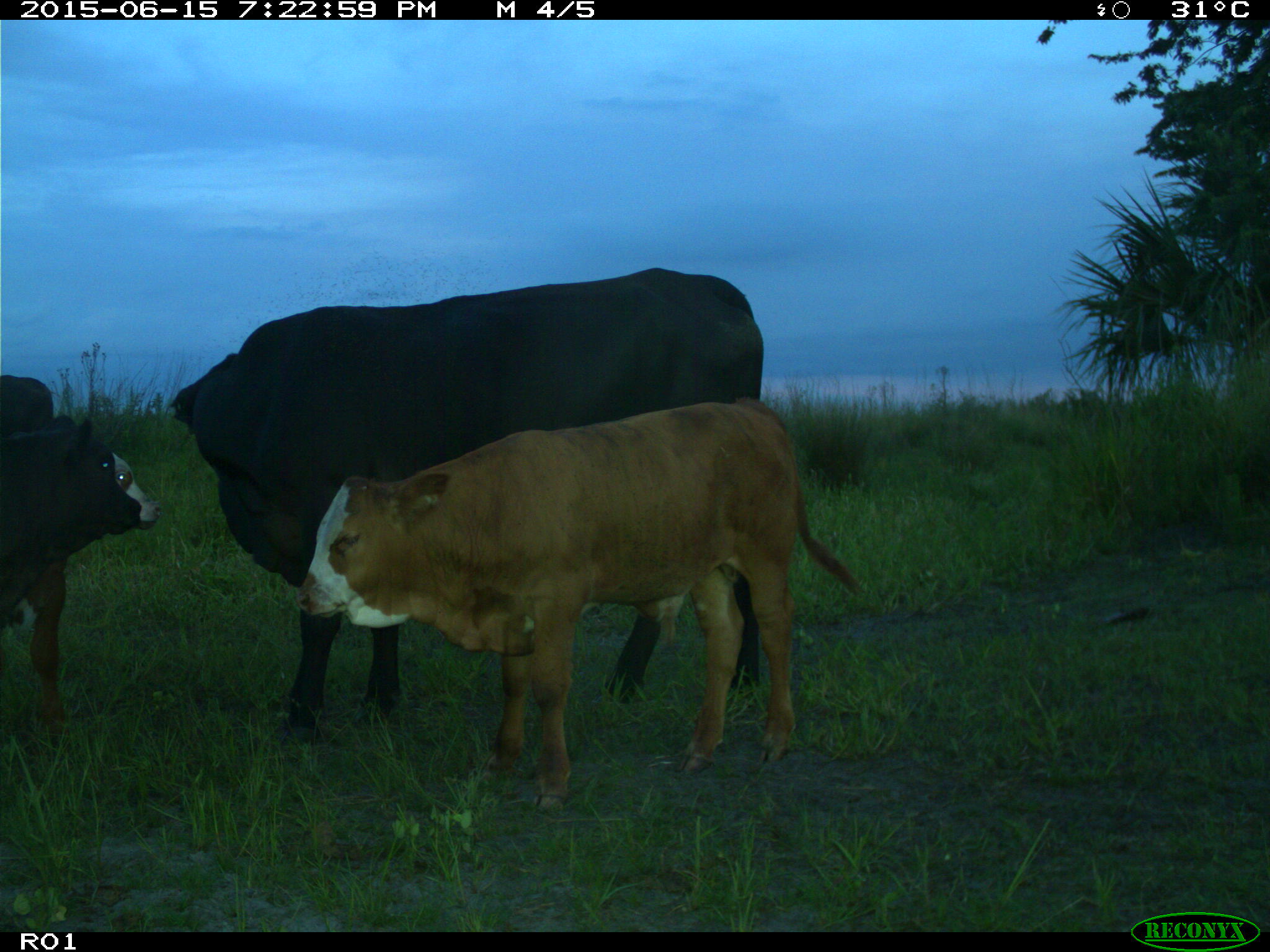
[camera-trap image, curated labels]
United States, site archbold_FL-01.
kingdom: Animalia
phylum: Chordata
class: Mammalia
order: Artiodactyla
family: Bovidae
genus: Bos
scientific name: Bos taurus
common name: domestic cow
Bos taurus (domestic cow).